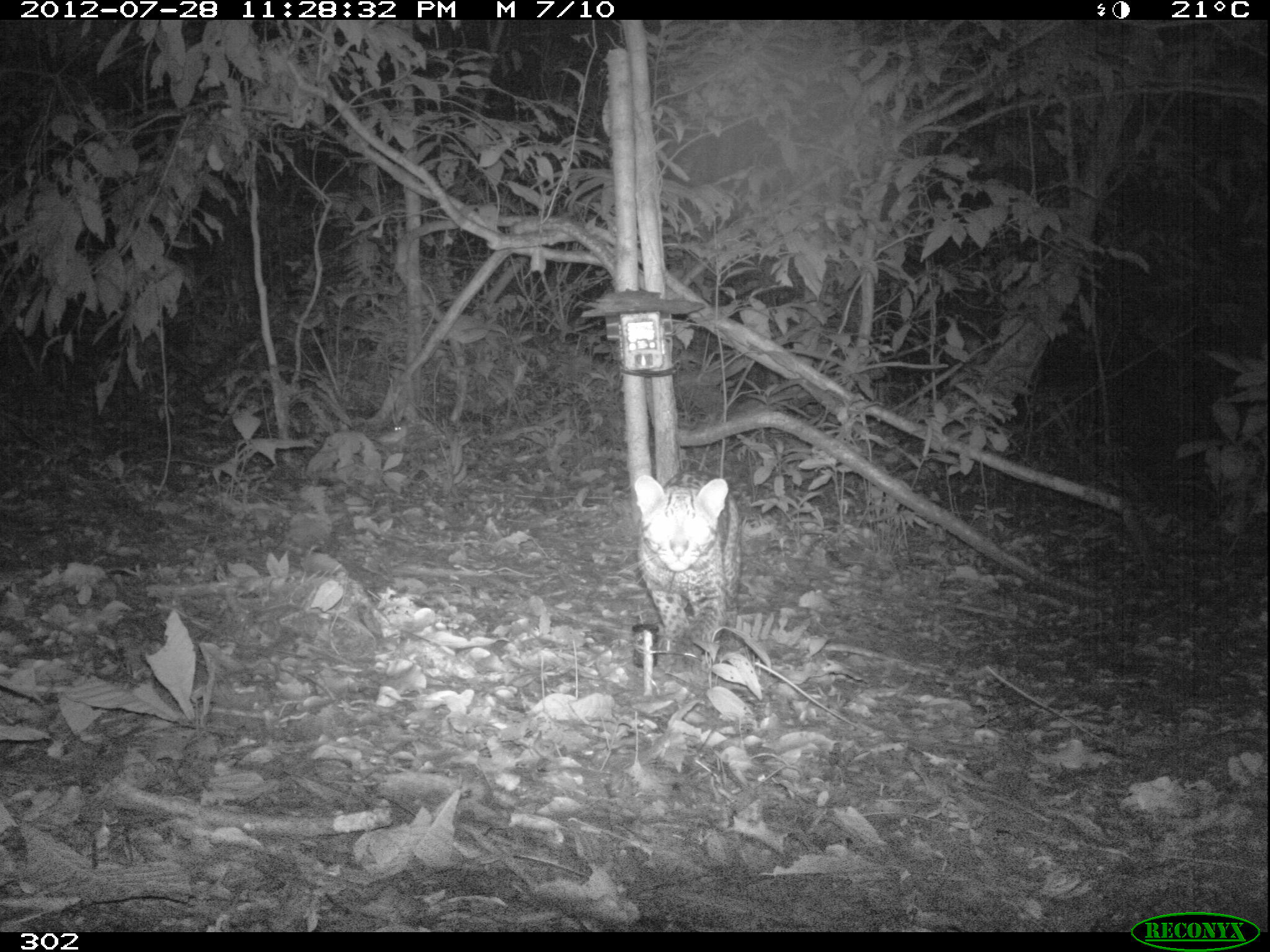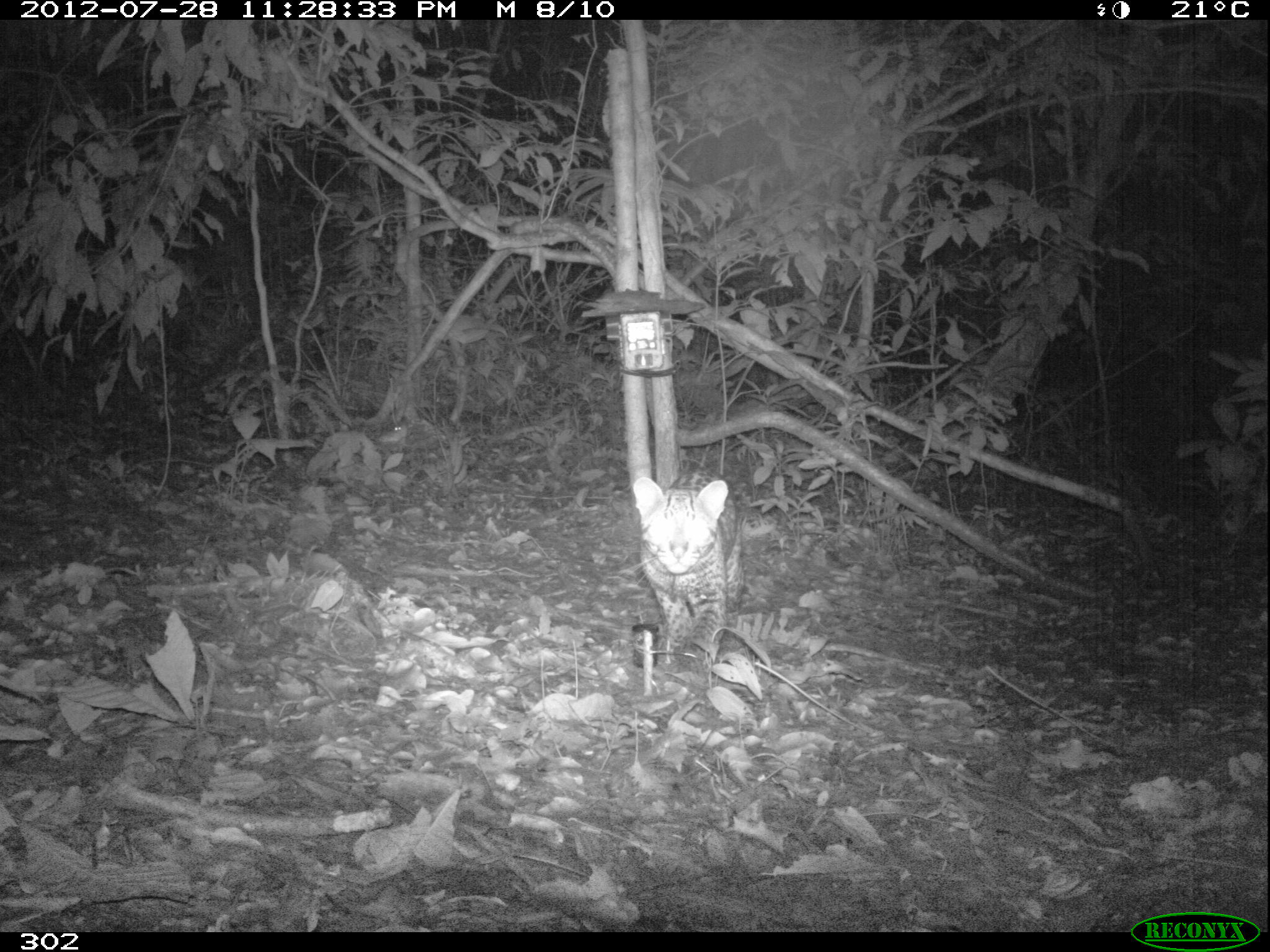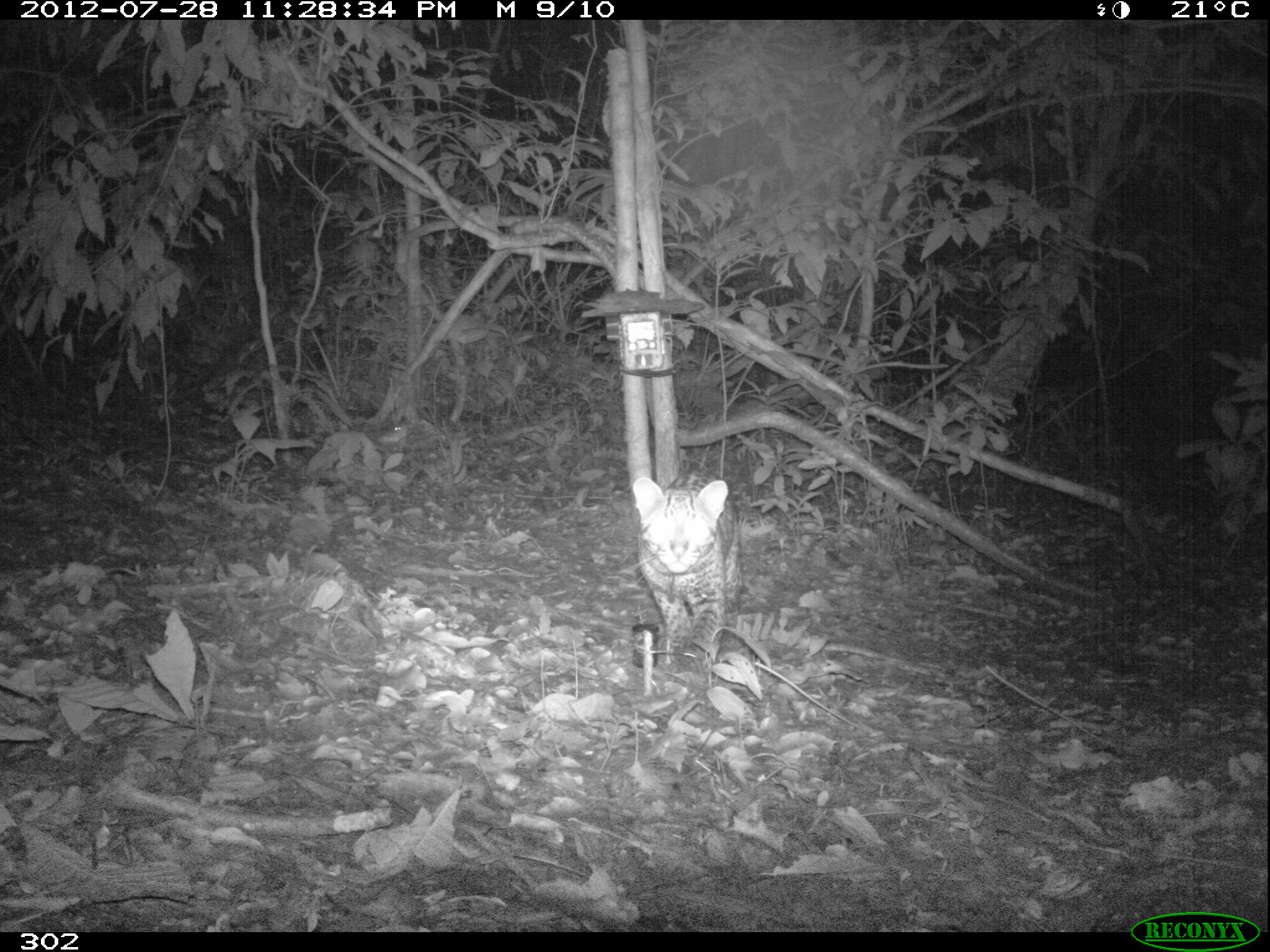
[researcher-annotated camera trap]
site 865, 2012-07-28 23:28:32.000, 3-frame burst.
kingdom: Animalia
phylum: Chordata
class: Mammalia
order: Carnivora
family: Felidae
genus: Leopardus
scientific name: Leopardus pardalis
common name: ocelot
Leopardus pardalis (ocelot).